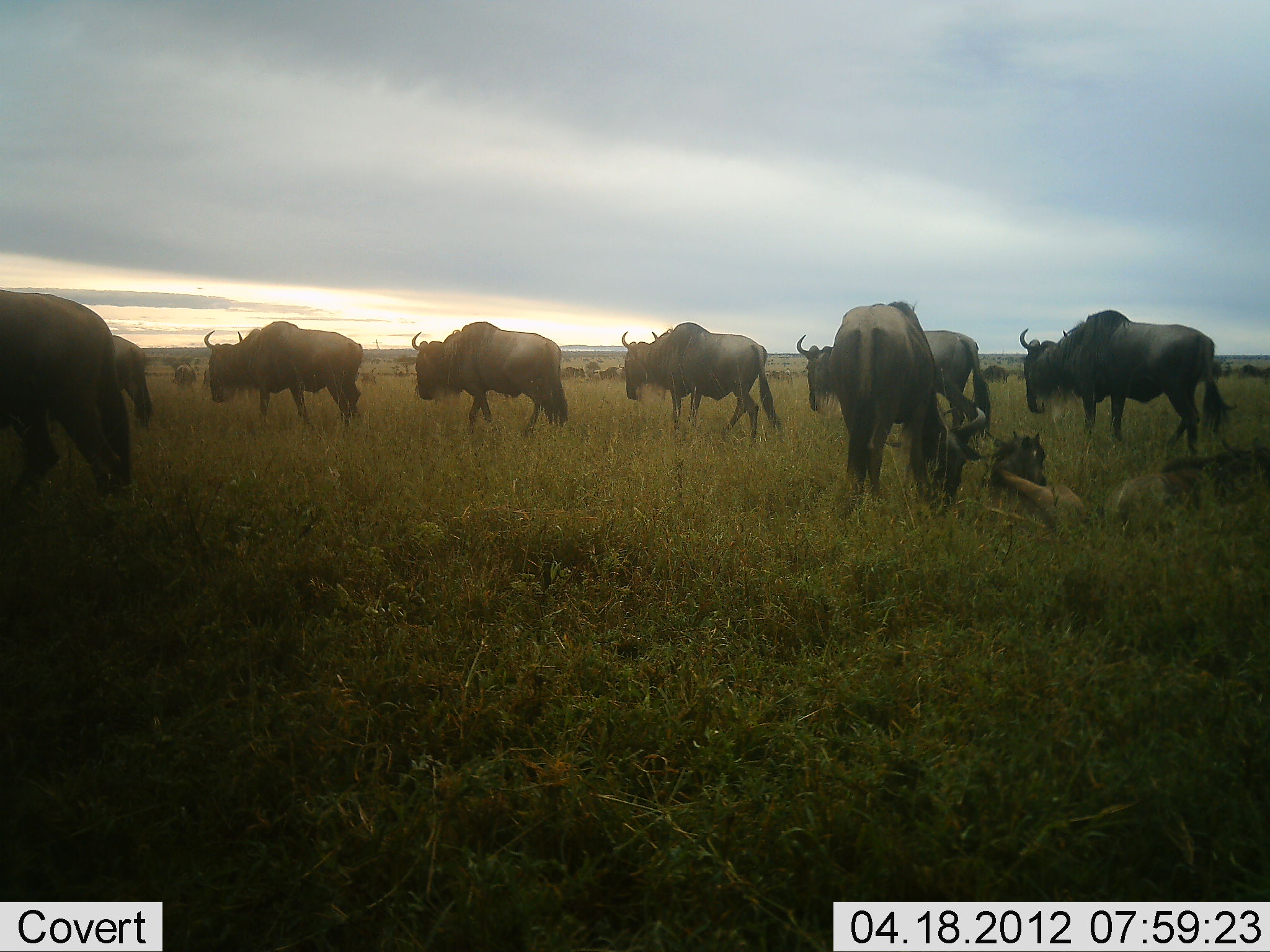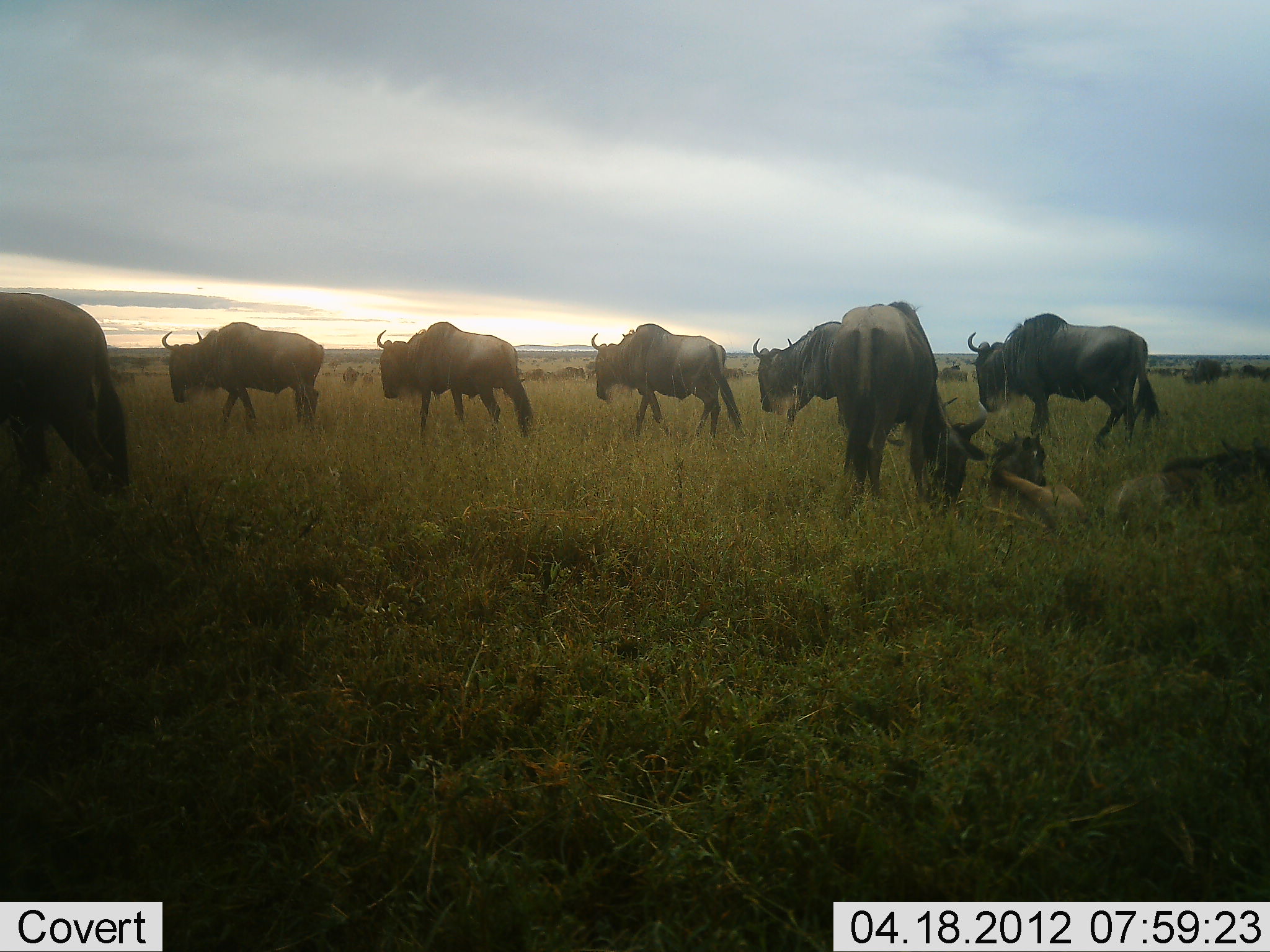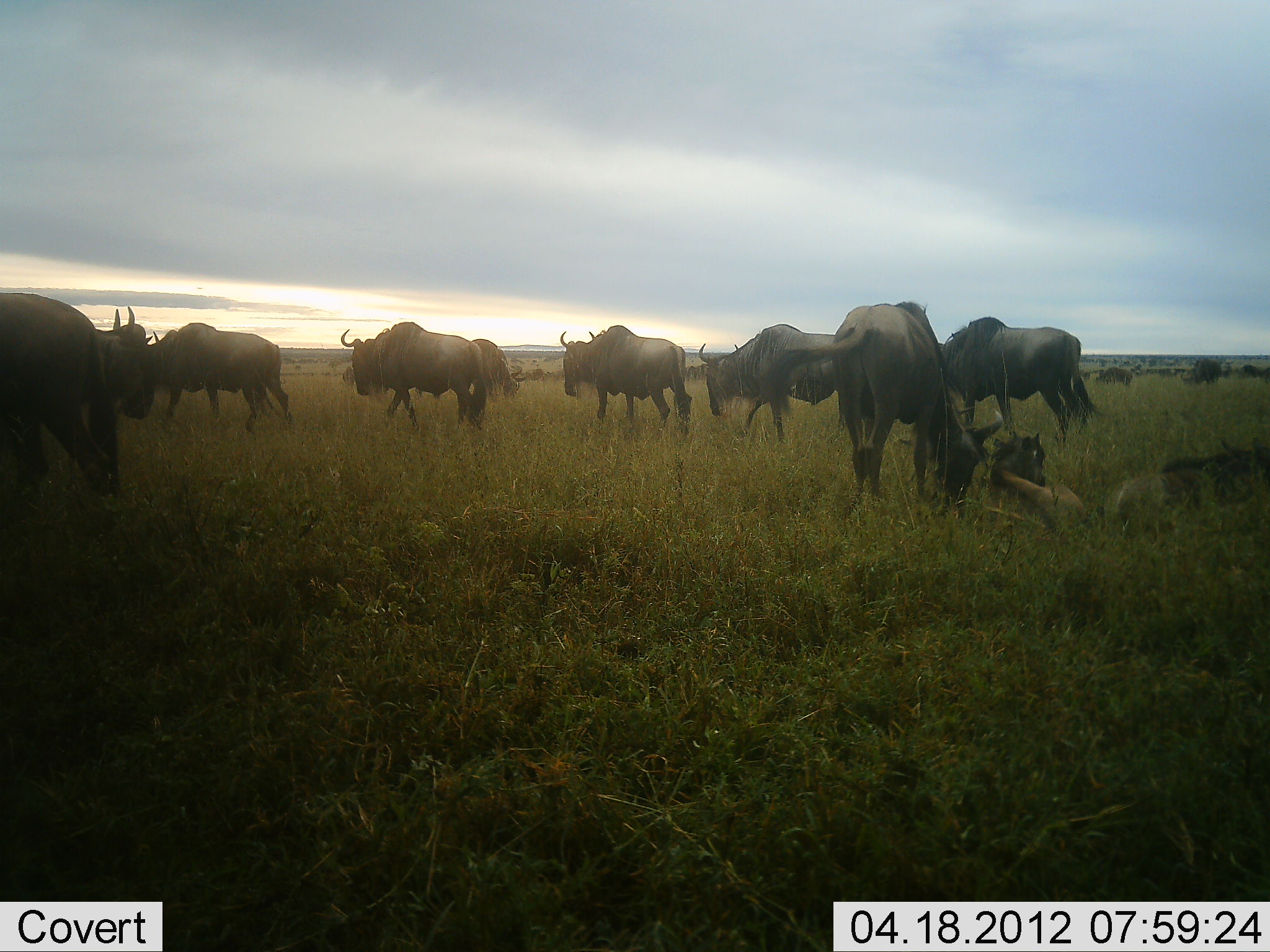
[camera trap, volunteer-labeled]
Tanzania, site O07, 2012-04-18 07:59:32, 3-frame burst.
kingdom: Animalia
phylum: Chordata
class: Mammalia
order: Artiodactyla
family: Bovidae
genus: Connochaetes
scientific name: Connochaetes taurinus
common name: blue wildebeest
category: wildebeest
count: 9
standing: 67%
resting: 53%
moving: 93%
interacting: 0%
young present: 33%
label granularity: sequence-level